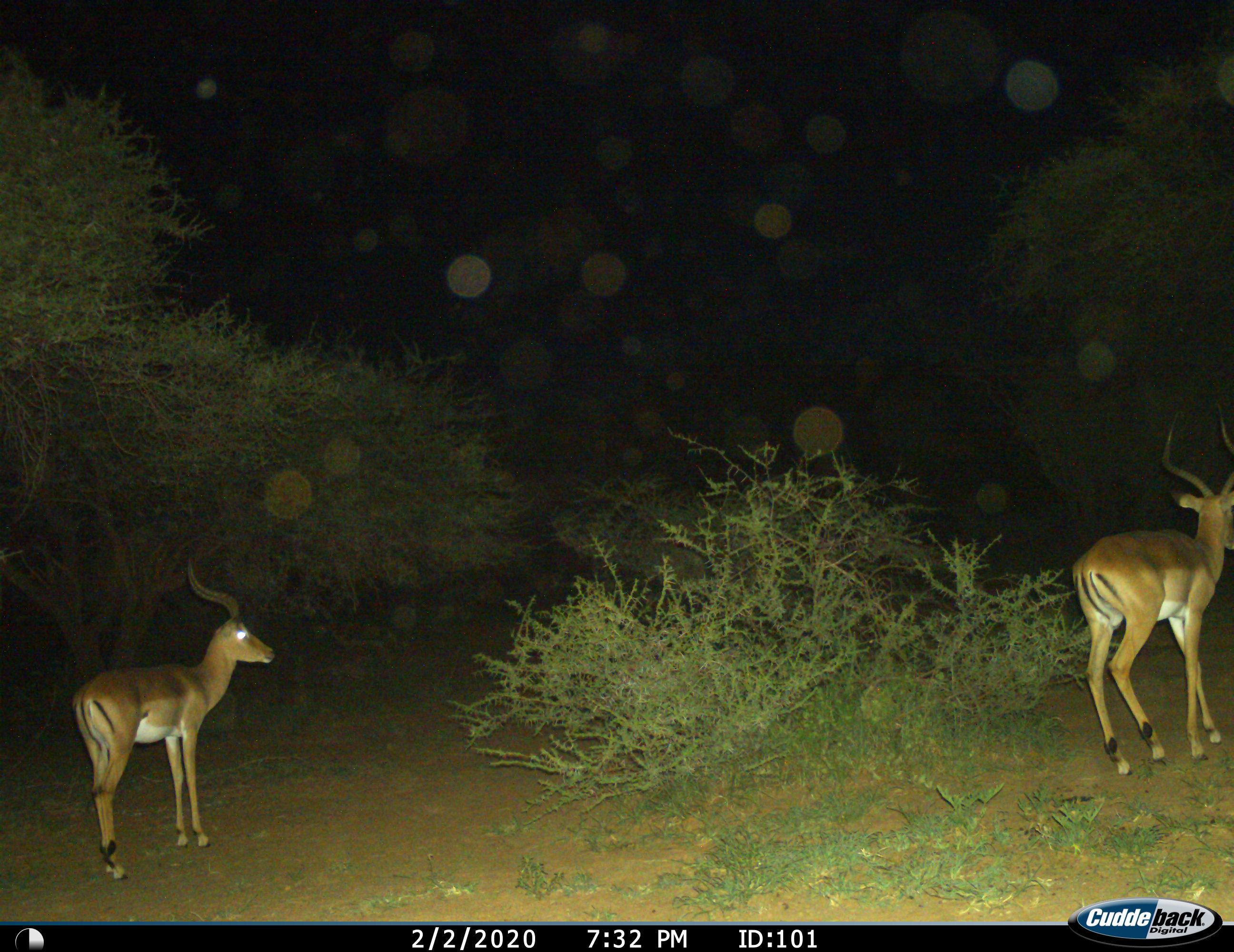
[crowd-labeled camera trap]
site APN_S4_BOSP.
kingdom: Animalia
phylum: Chordata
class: Mammalia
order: Artiodactyla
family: Bovidae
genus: Aepyceros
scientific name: Aepyceros melampus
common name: impala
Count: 2.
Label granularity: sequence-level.